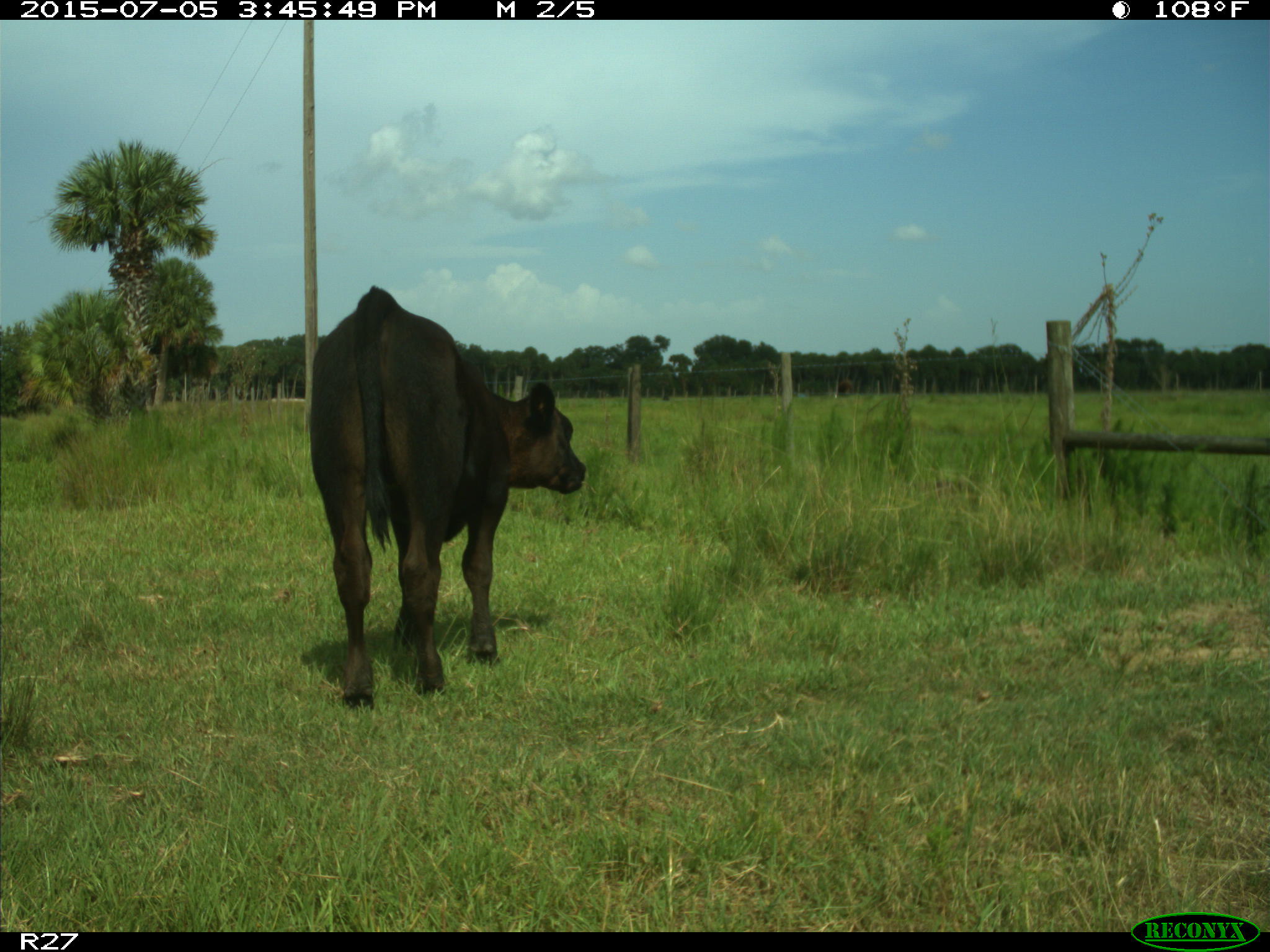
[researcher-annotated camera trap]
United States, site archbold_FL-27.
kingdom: Animalia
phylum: Chordata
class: Mammalia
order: Artiodactyla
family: Bovidae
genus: Bos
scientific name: Bos taurus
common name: domestic cow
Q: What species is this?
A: Bos taurus (domestic cow).